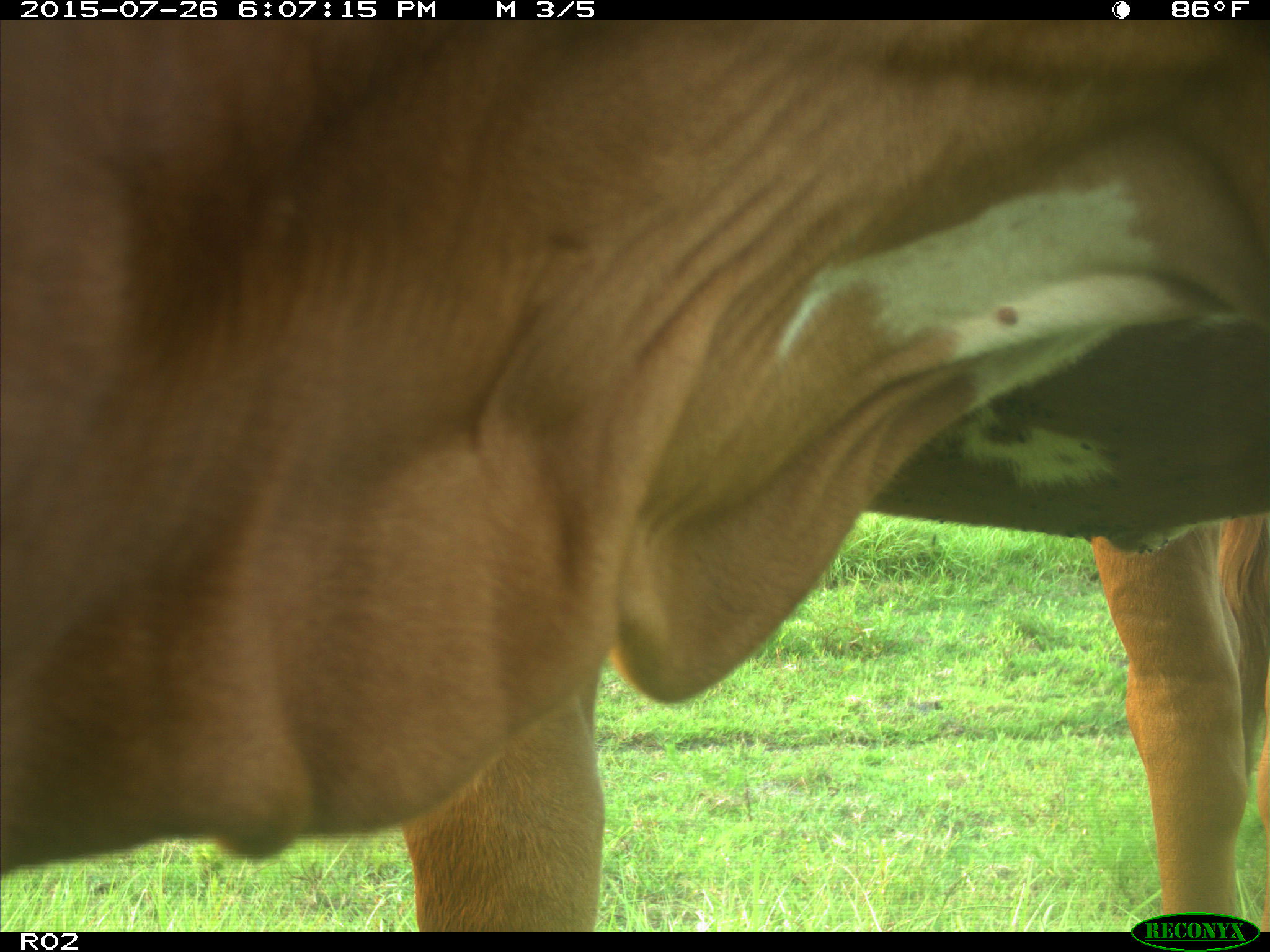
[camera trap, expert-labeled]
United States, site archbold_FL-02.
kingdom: Animalia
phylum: Chordata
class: Mammalia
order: Artiodactyla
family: Bovidae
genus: Bos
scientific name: Bos taurus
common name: domestic cow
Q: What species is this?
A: Bos taurus (domestic cow).